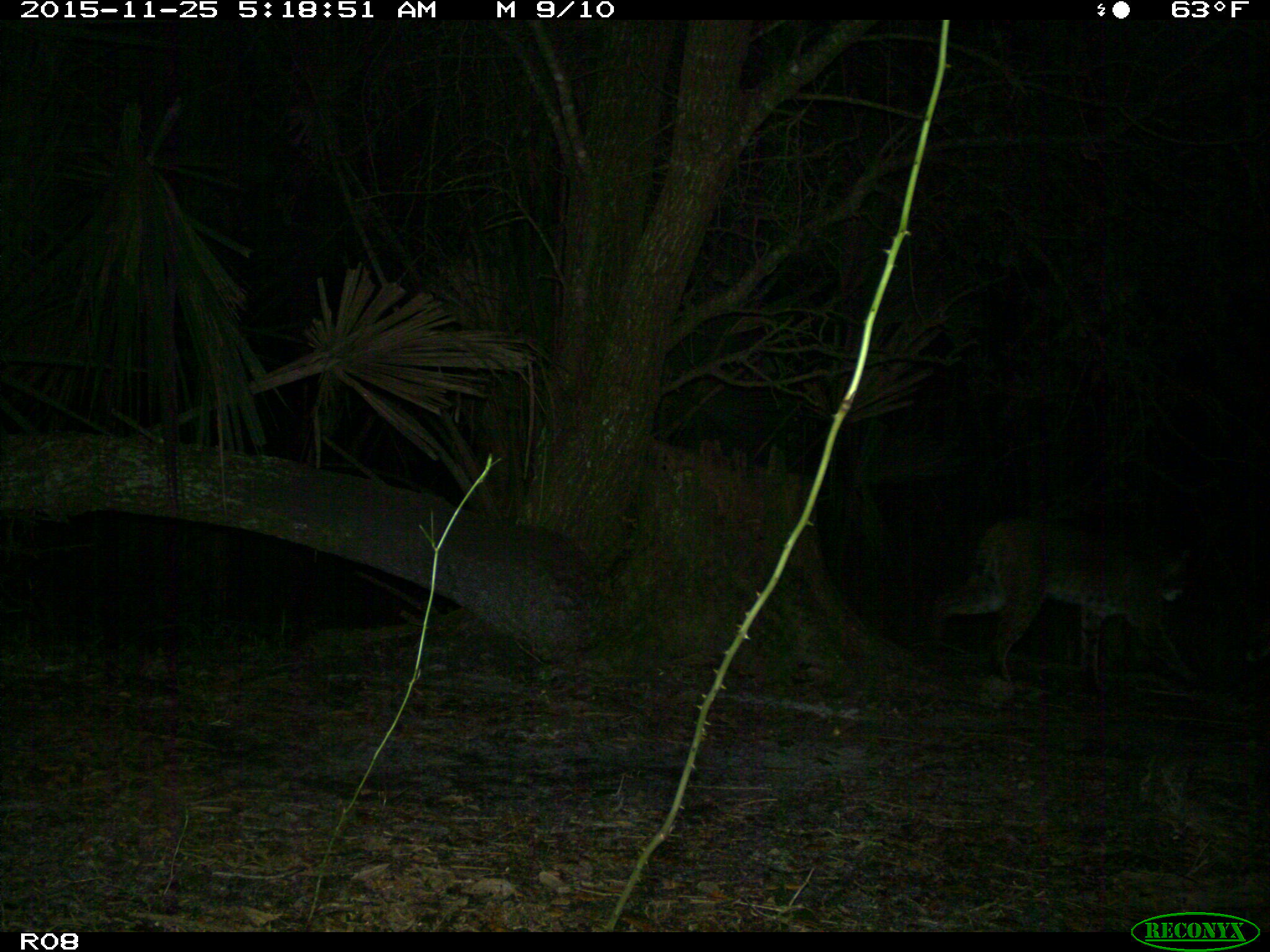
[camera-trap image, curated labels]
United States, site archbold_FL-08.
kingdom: Animalia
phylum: Chordata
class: Mammalia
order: Carnivora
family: Felidae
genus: Lynx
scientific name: Lynx rufus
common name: bobcat